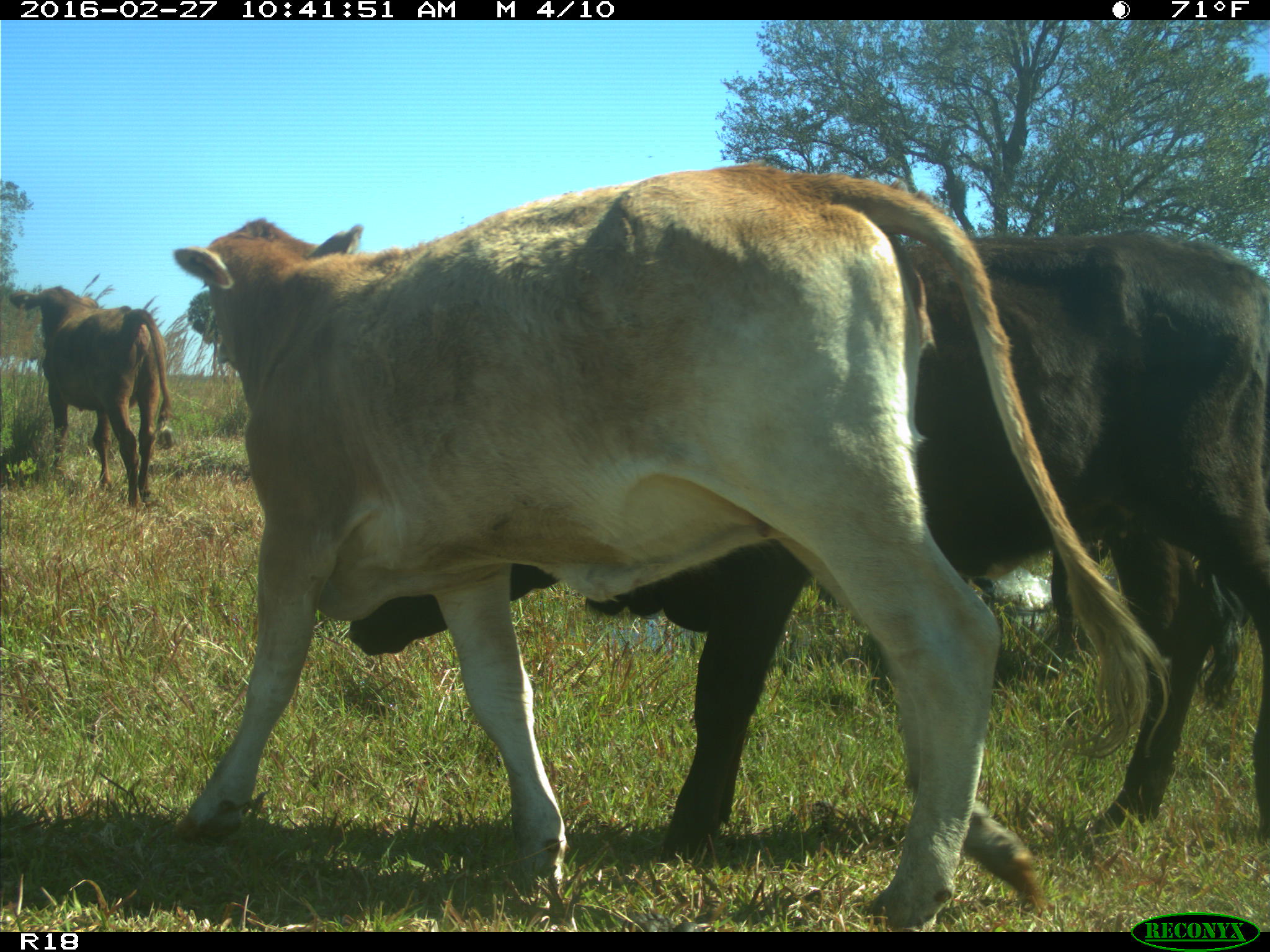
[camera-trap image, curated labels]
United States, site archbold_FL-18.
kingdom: Animalia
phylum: Chordata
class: Mammalia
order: Artiodactyla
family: Bovidae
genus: Bos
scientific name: Bos taurus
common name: domestic cow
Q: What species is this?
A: Bos taurus (domestic cow).